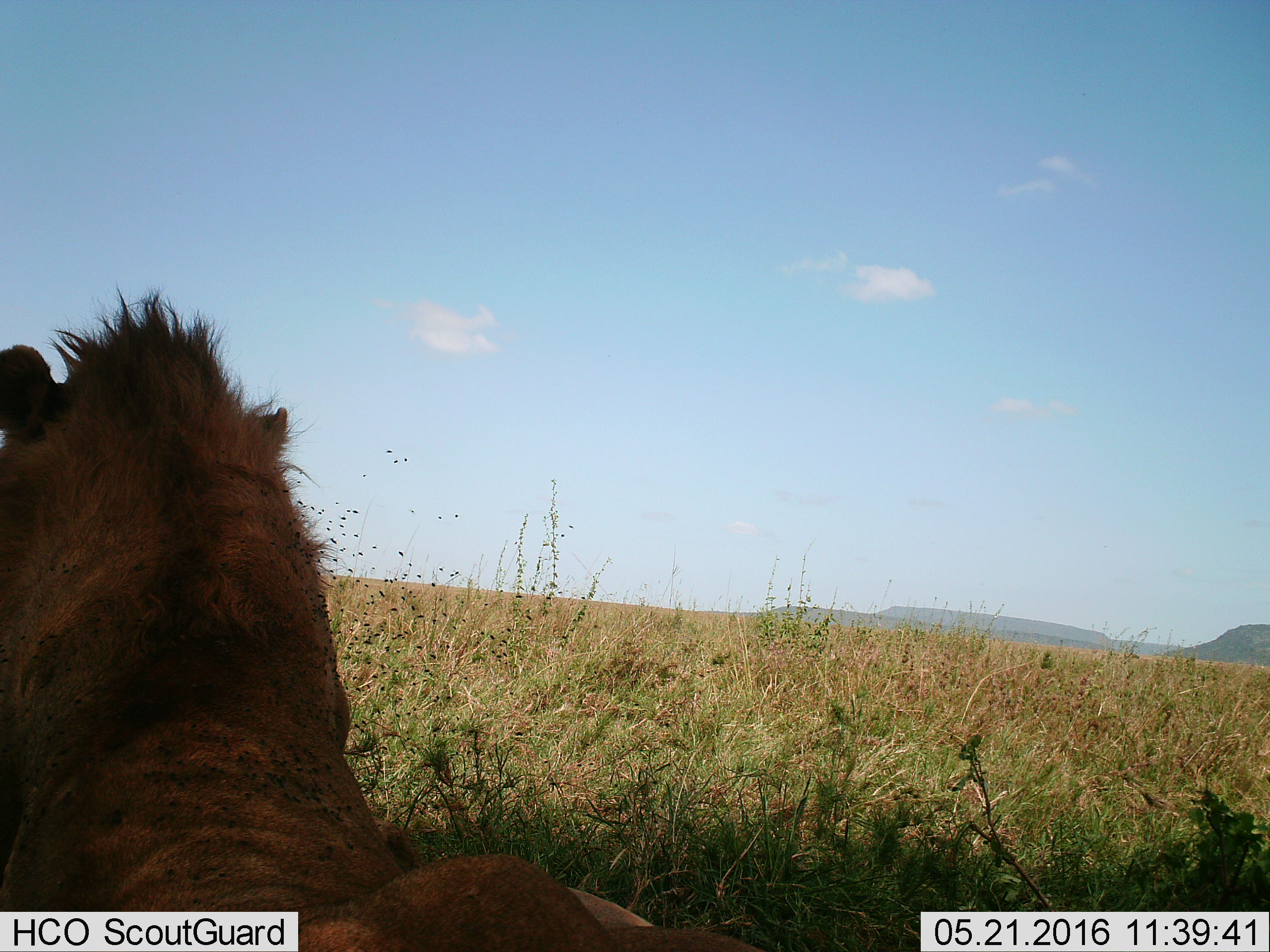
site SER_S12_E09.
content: unidentified animal